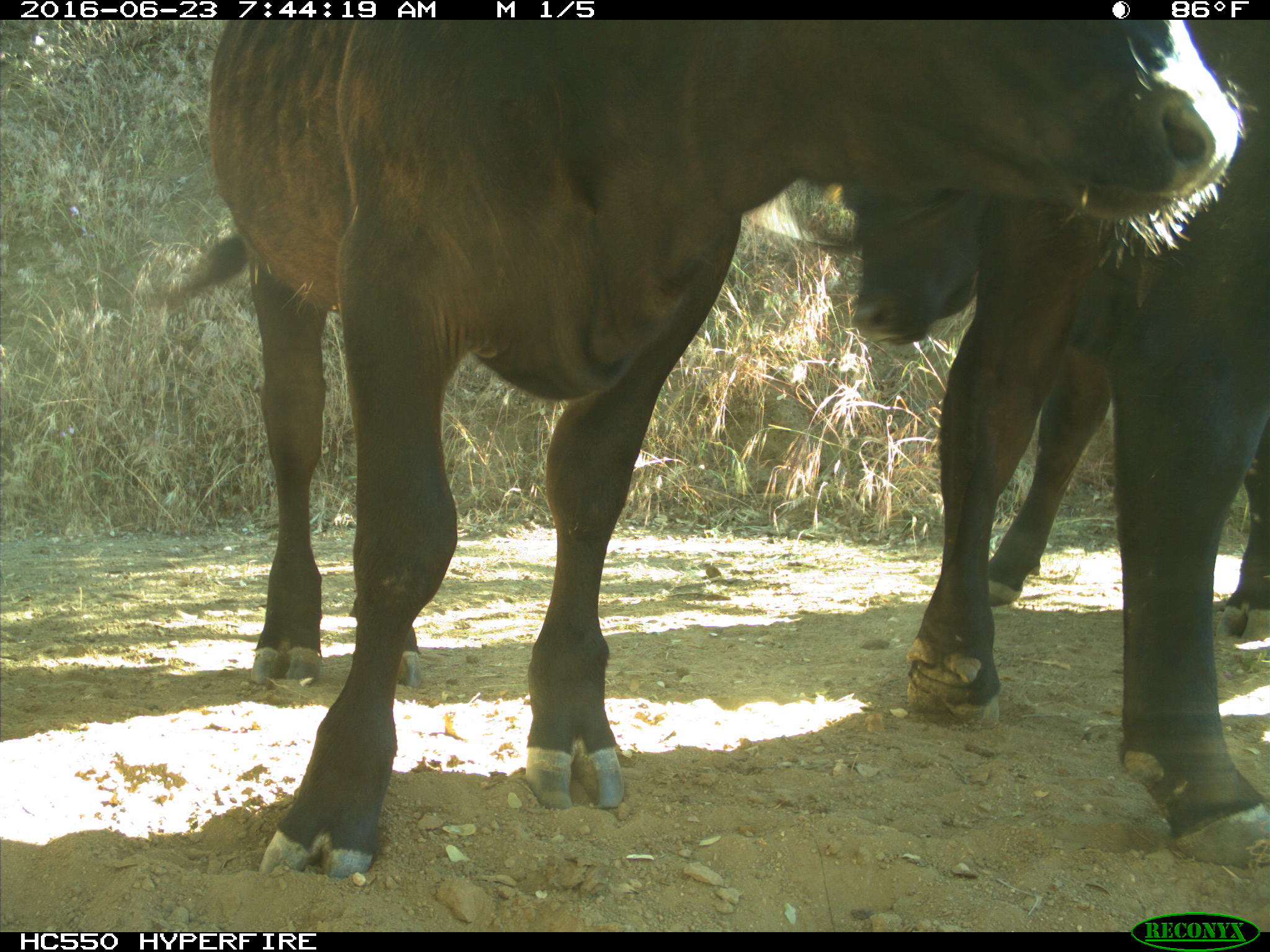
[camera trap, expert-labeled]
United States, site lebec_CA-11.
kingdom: Animalia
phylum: Chordata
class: Mammalia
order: Artiodactyla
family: Bovidae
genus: Bos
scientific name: Bos taurus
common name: domestic cow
Bos taurus (domestic cow).